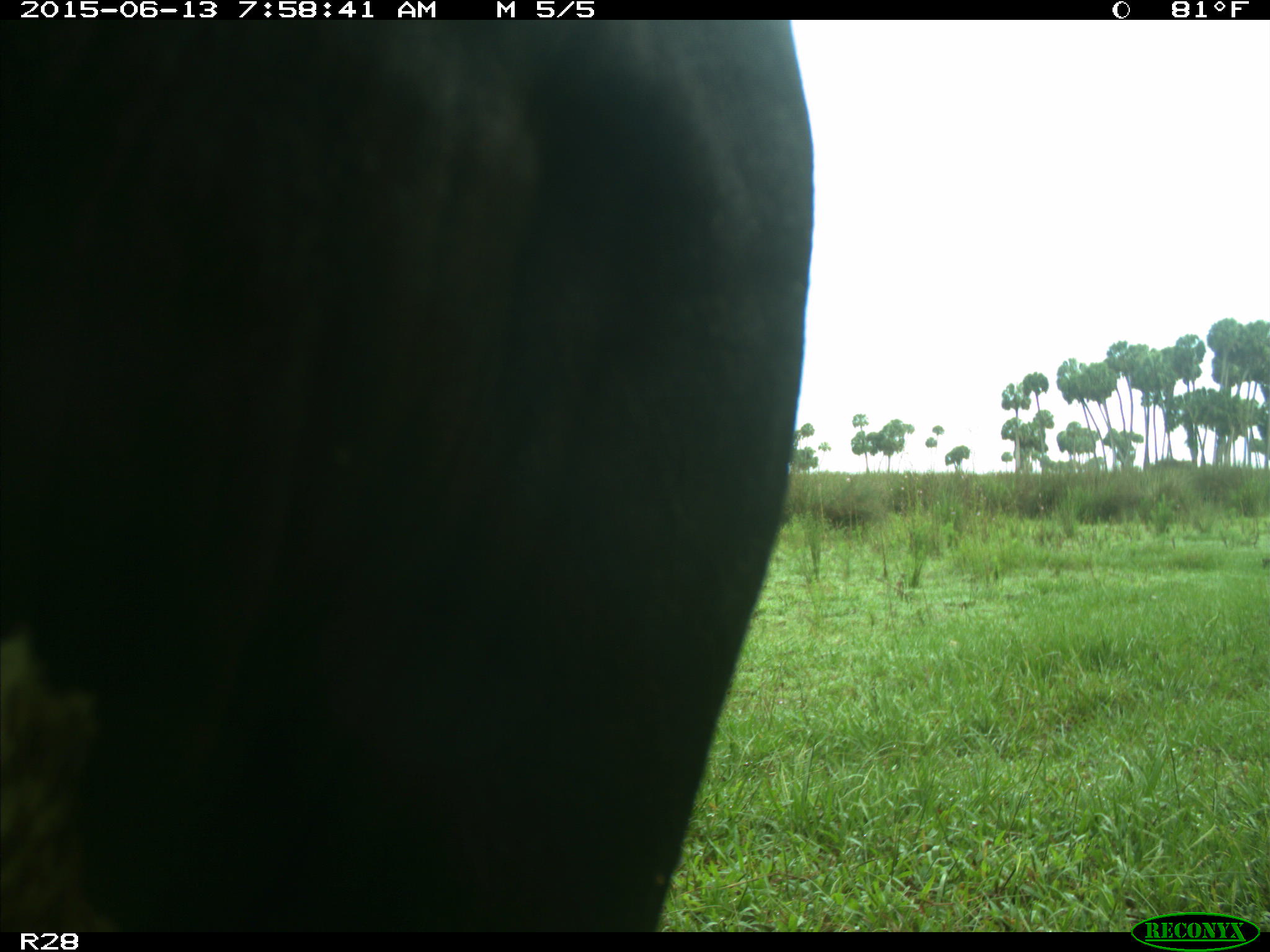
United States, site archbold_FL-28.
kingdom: Animalia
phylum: Chordata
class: Mammalia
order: Artiodactyla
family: Bovidae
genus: Bos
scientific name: Bos taurus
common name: domestic cow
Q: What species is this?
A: Bos taurus (domestic cow).